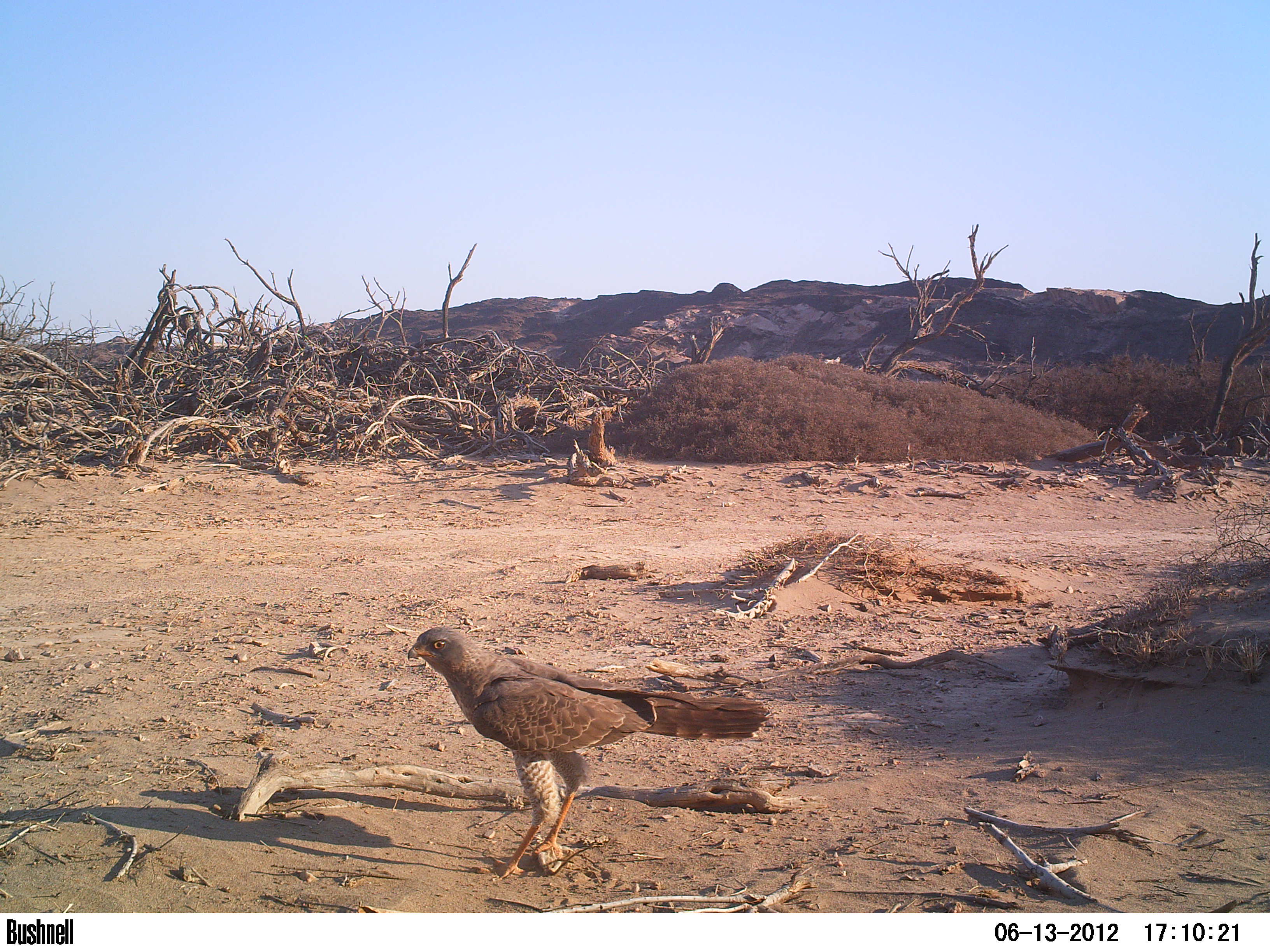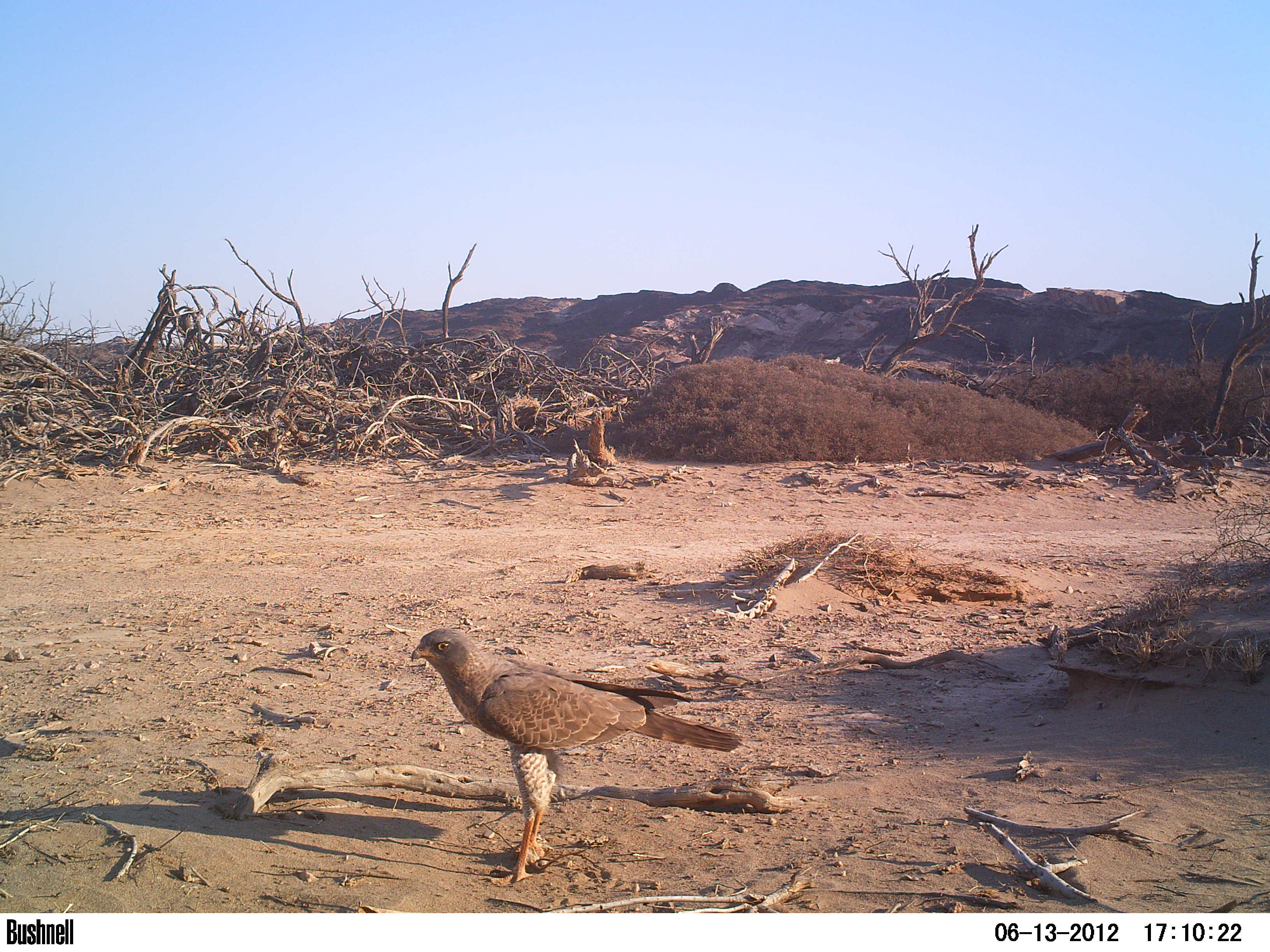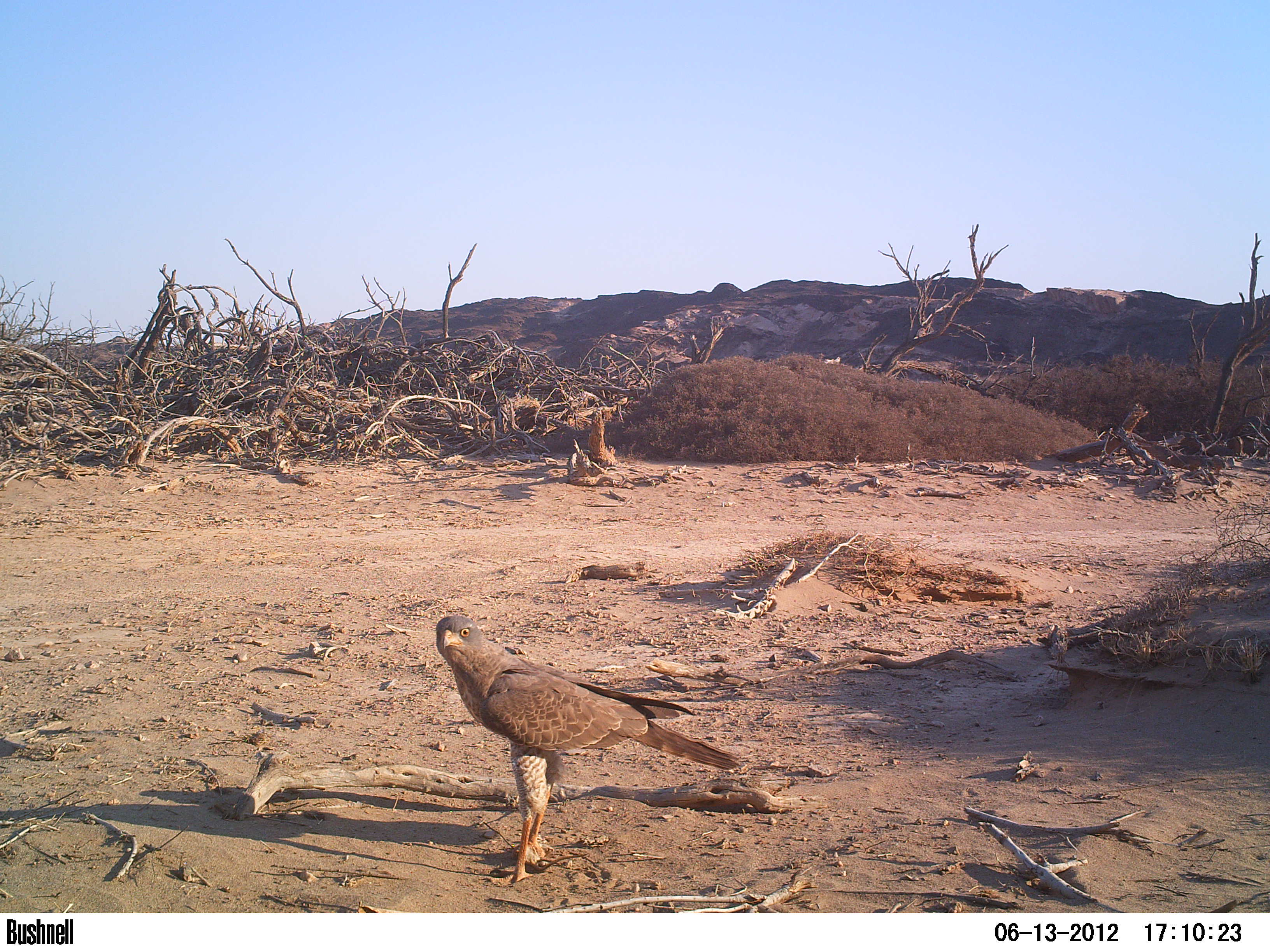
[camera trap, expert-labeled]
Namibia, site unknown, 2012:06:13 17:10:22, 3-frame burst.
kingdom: Animalia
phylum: Chordata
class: Aves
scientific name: Aves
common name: raptor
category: cn-raptors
Cn-raptors (raptor) (Aves).